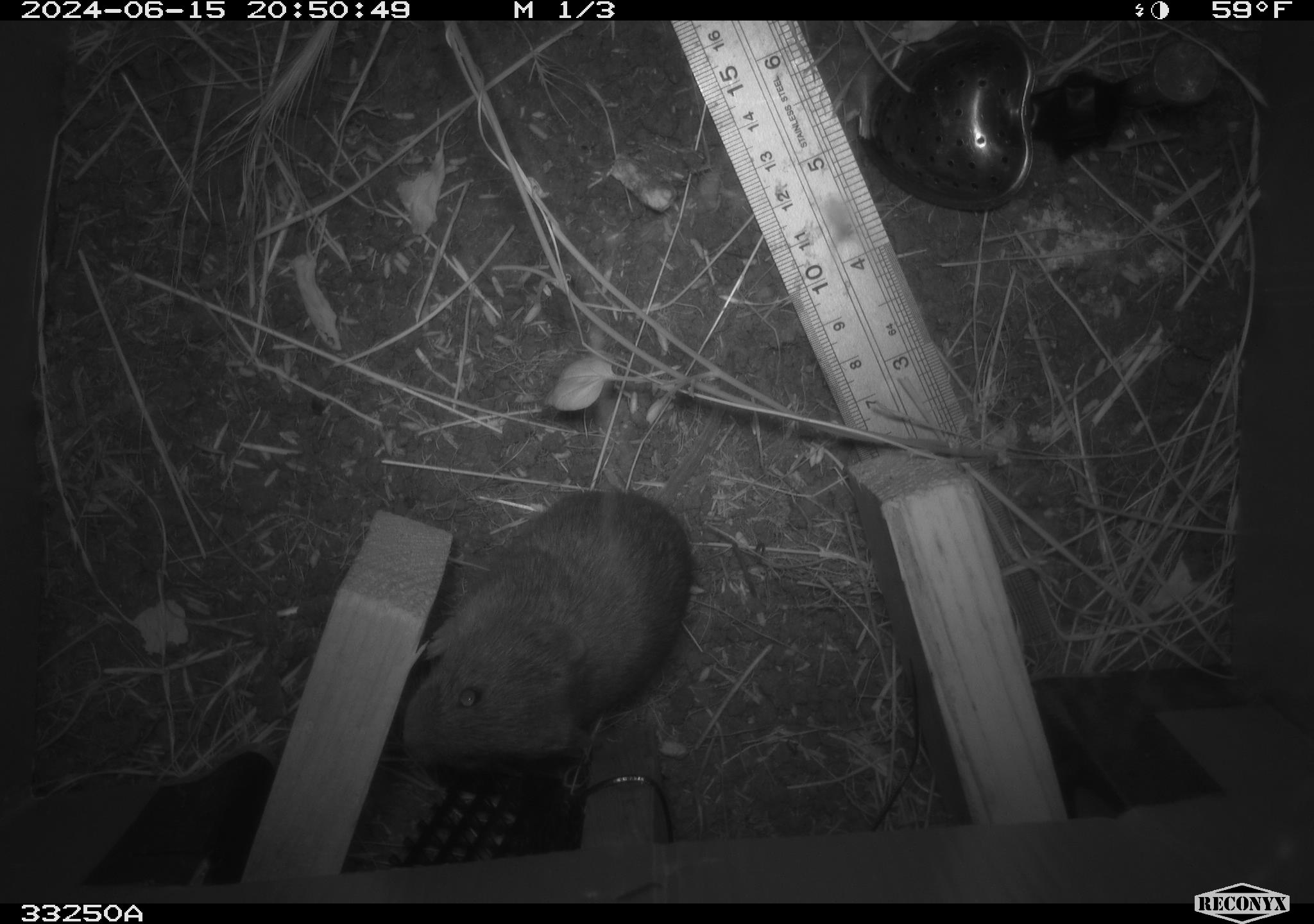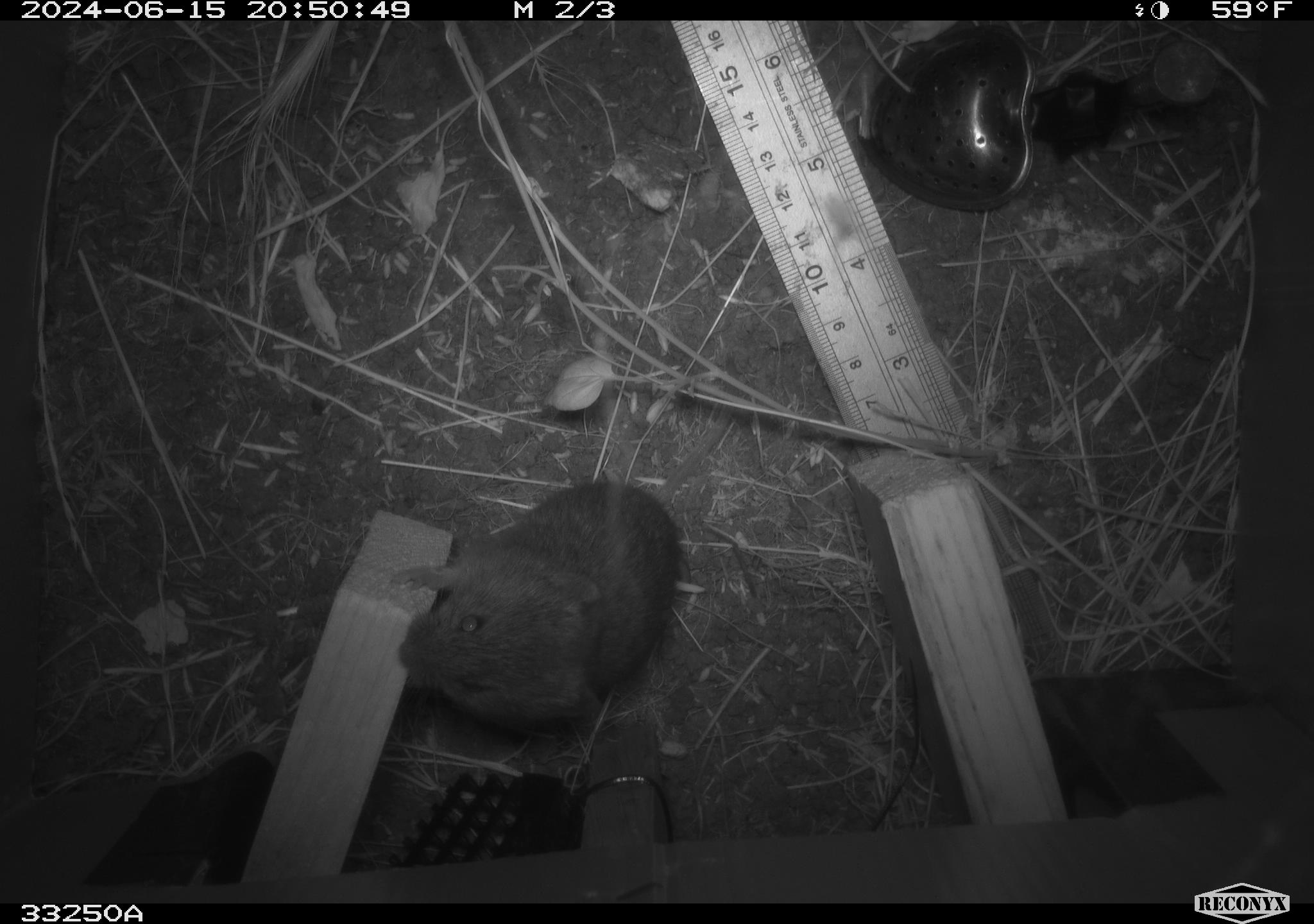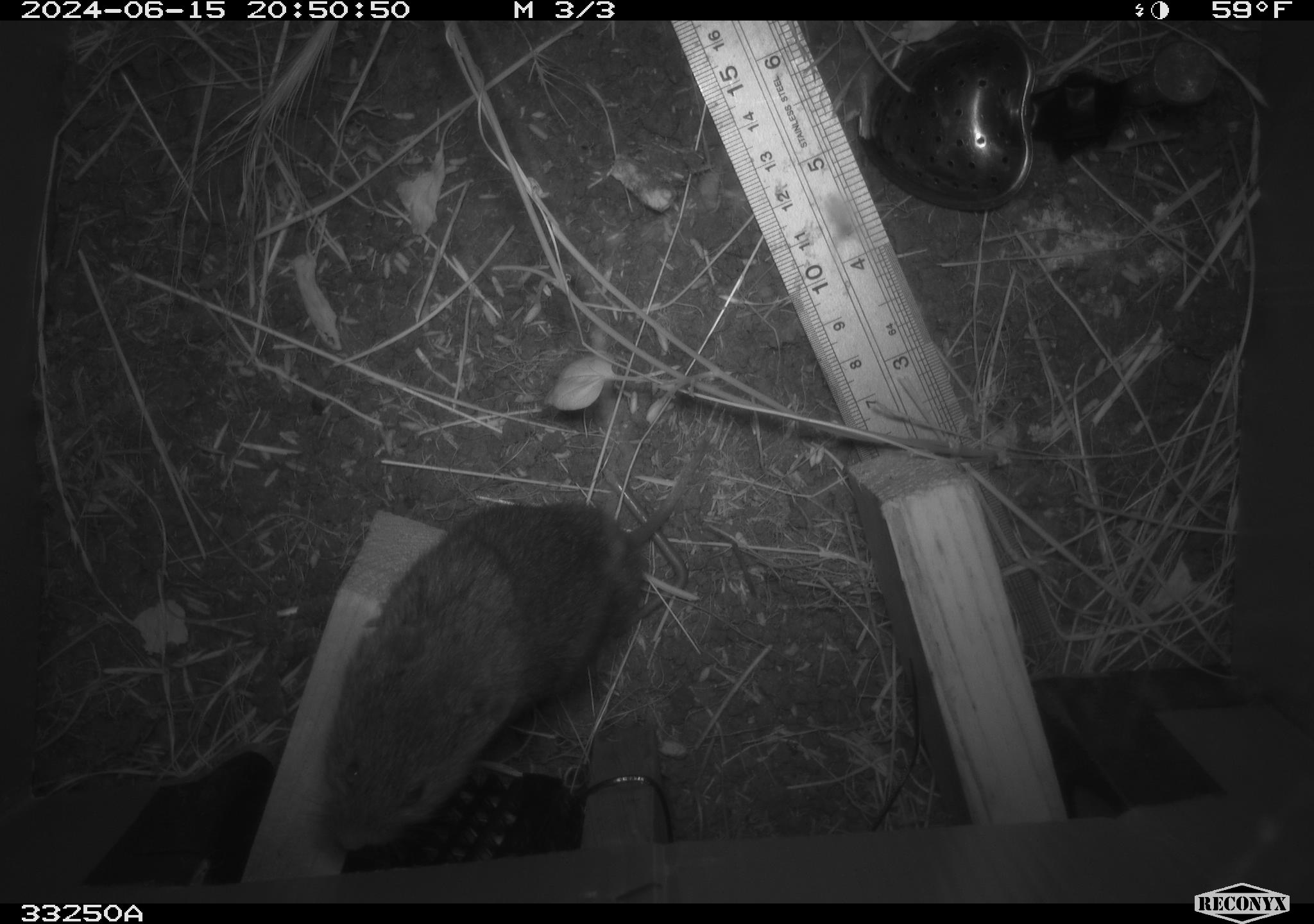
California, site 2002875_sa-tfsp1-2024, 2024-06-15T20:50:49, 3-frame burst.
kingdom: Animalia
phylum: Chordata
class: Mammalia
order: Rodentia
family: Cricetidae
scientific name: Arvicolinae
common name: voles, lemmings, and muskrats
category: arvicolinae subfamily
Arvicolinae subfamily (voles, lemmings, and muskrats) (Arvicolinae).